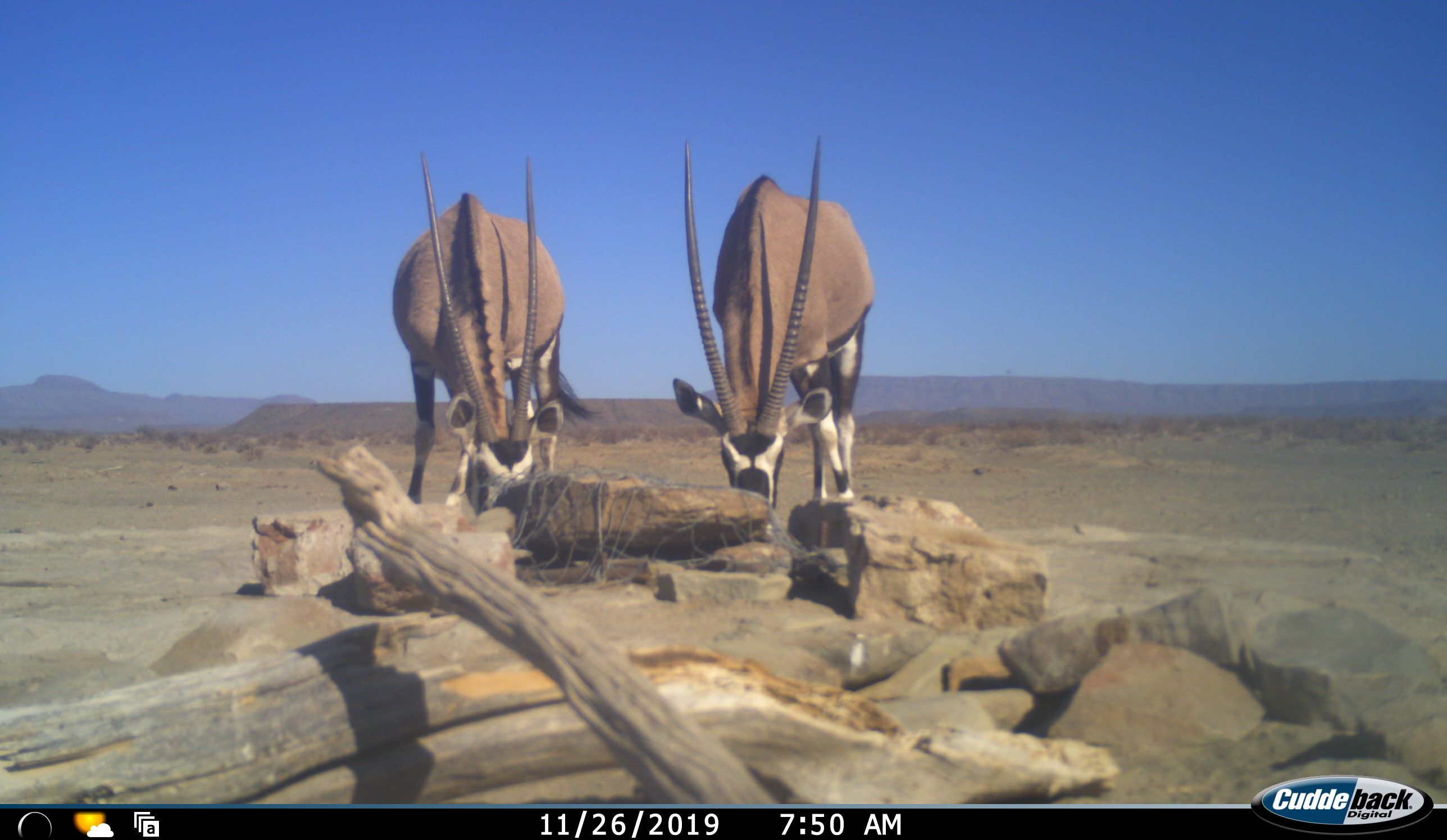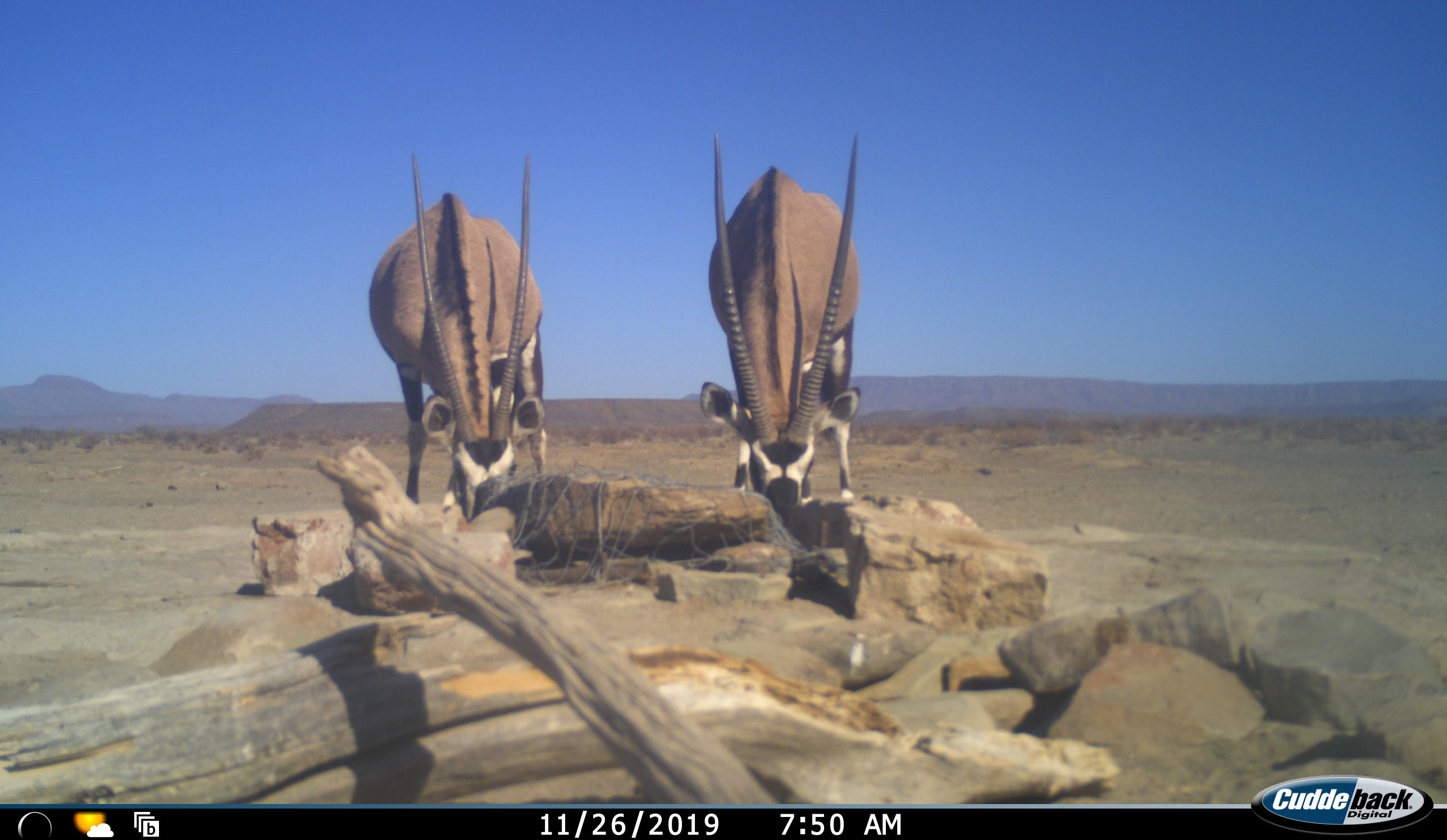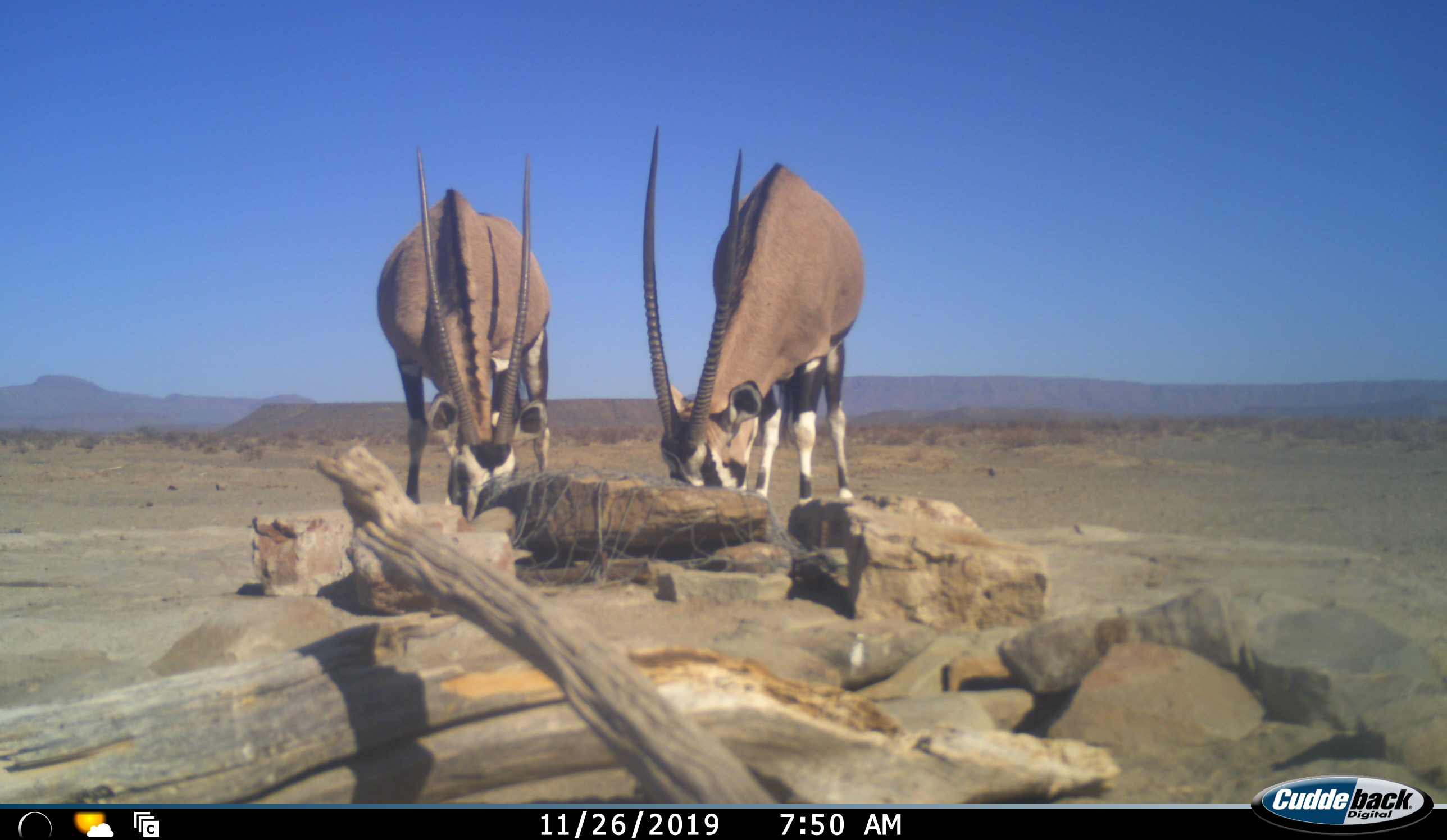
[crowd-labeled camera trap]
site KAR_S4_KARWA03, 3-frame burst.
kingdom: Animalia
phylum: Chordata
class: Mammalia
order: Artiodactyla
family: Bovidae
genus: Oryx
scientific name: Oryx gazella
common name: gemsbok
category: oryx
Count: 2.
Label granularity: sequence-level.